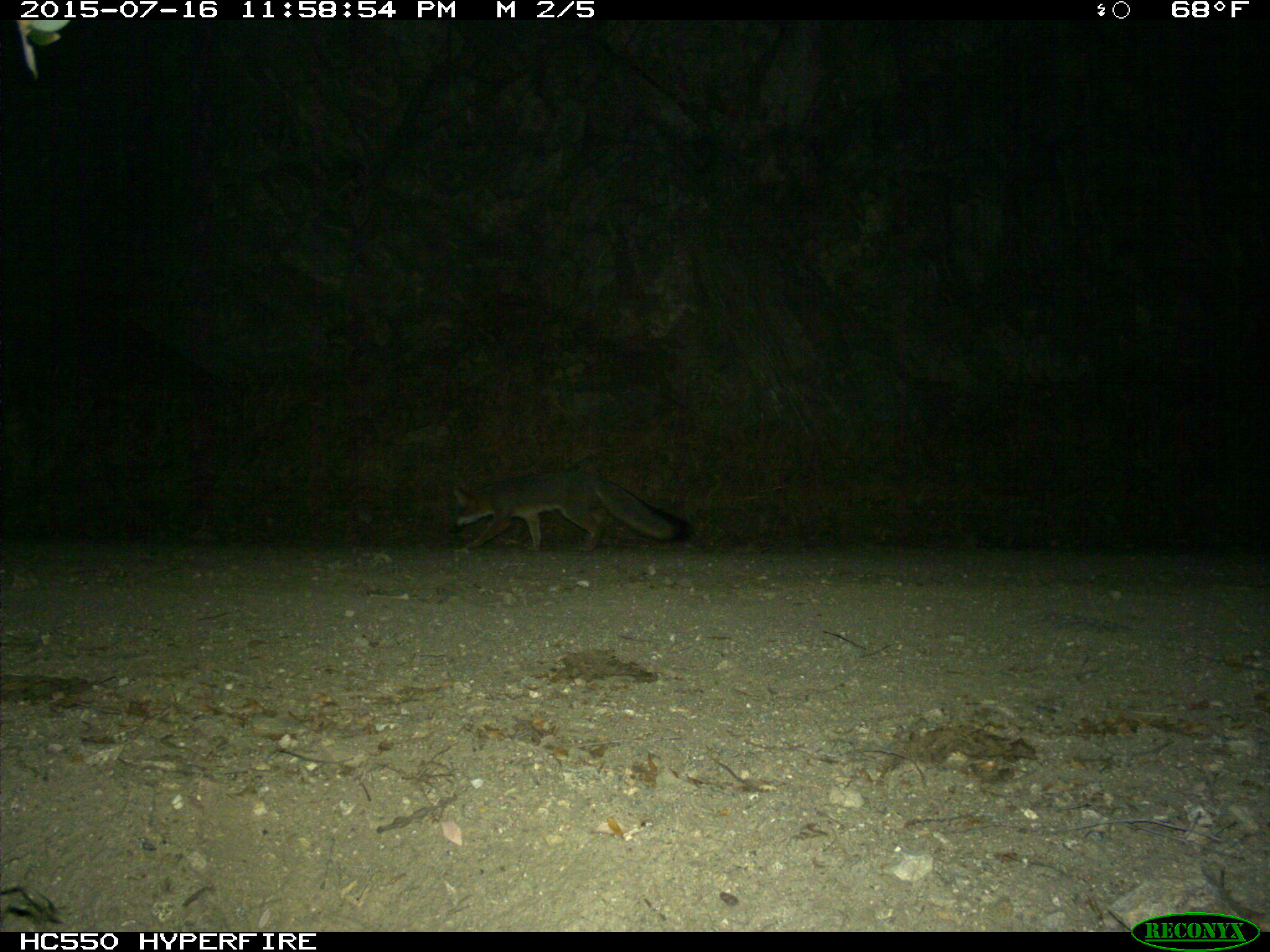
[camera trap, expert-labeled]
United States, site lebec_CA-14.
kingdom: Animalia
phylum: Chordata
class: Mammalia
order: Carnivora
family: Canidae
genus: Urocyon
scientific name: Urocyon cinereoargenteus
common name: gray fox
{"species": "Urocyon cinereoargenteus (gray fox)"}